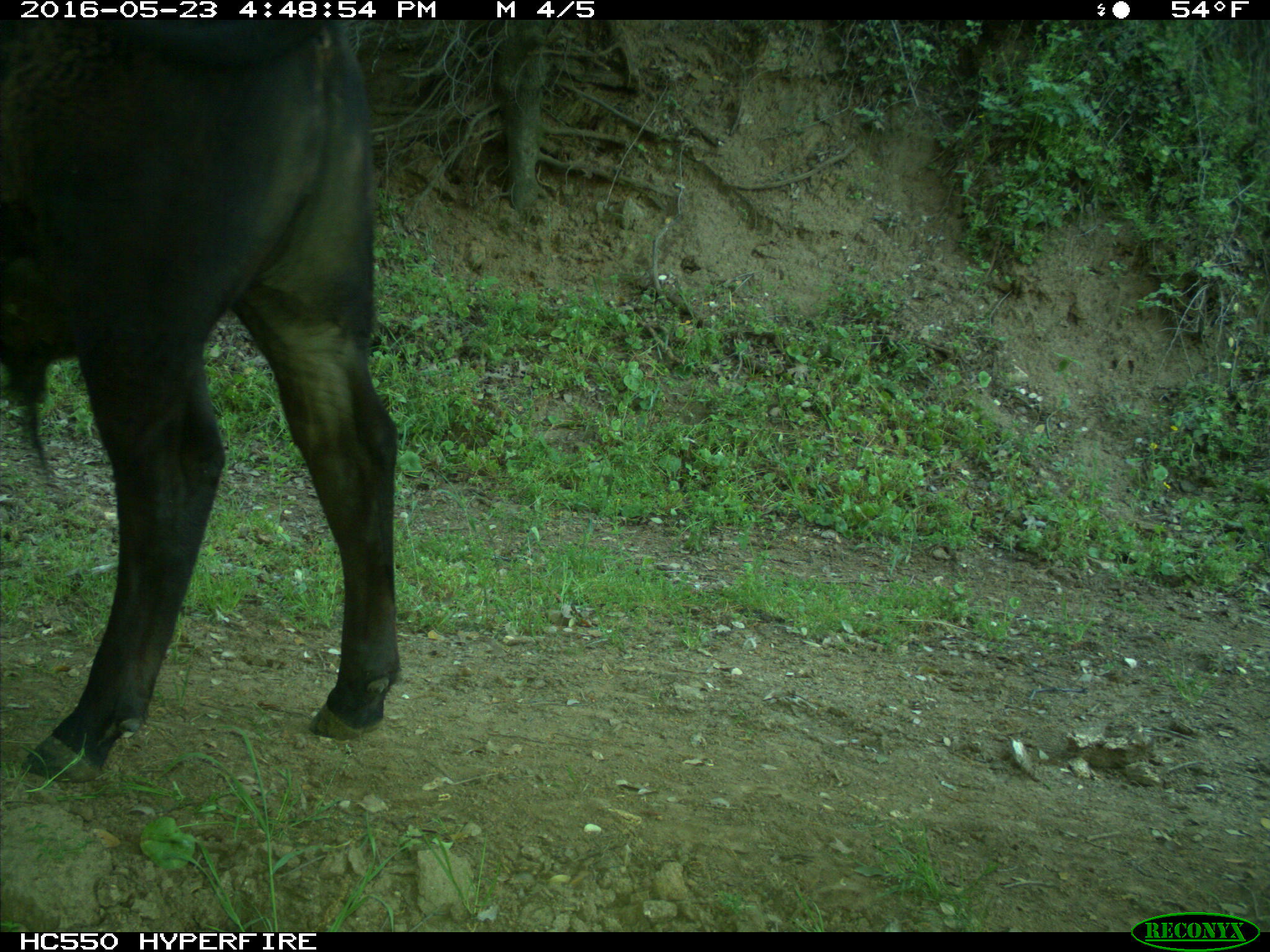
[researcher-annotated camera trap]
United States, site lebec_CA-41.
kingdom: Animalia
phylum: Chordata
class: Mammalia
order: Artiodactyla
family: Bovidae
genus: Bos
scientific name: Bos taurus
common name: domestic cow